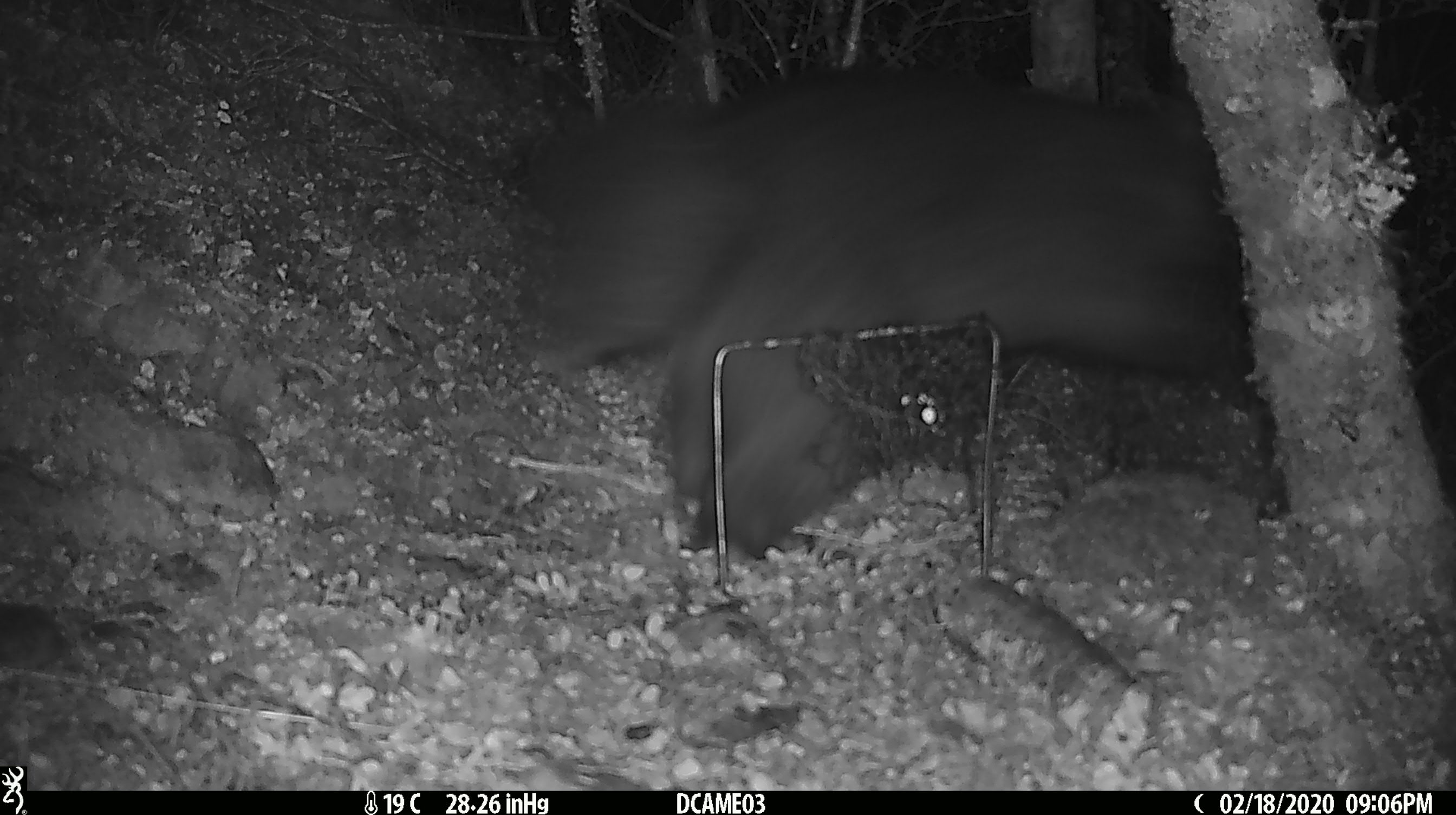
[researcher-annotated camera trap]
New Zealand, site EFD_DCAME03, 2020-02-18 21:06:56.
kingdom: Animalia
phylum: Chordata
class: Mammalia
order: Diprotodontia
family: Phalangeridae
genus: Trichosurus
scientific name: Trichosurus vulpecula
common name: common brushtail possum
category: possum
Possum (common brushtail possum) (Trichosurus vulpecula).